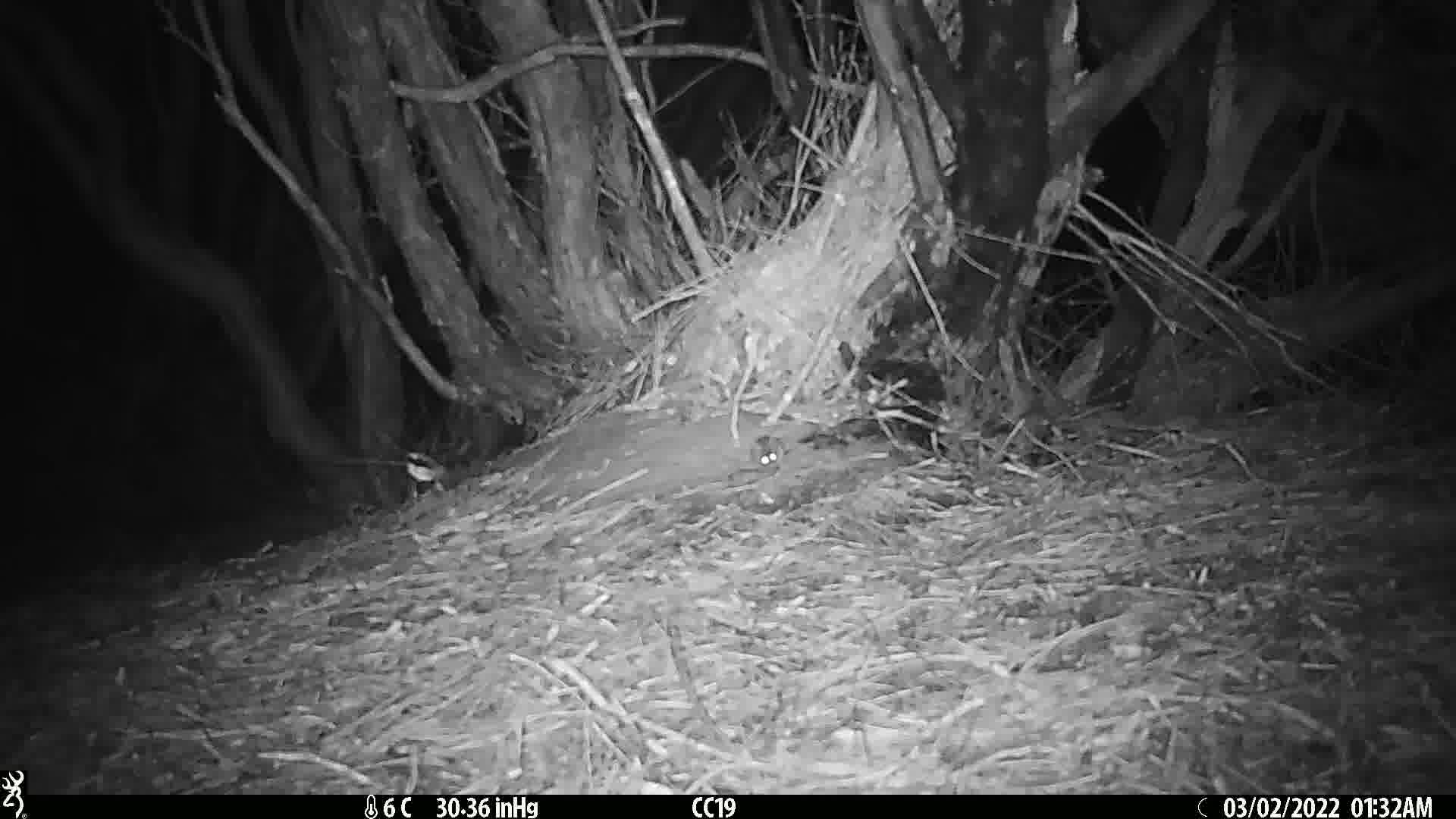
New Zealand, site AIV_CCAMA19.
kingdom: Animalia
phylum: Chordata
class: Mammalia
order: Rodentia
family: Muridae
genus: Mus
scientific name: Mus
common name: mouse